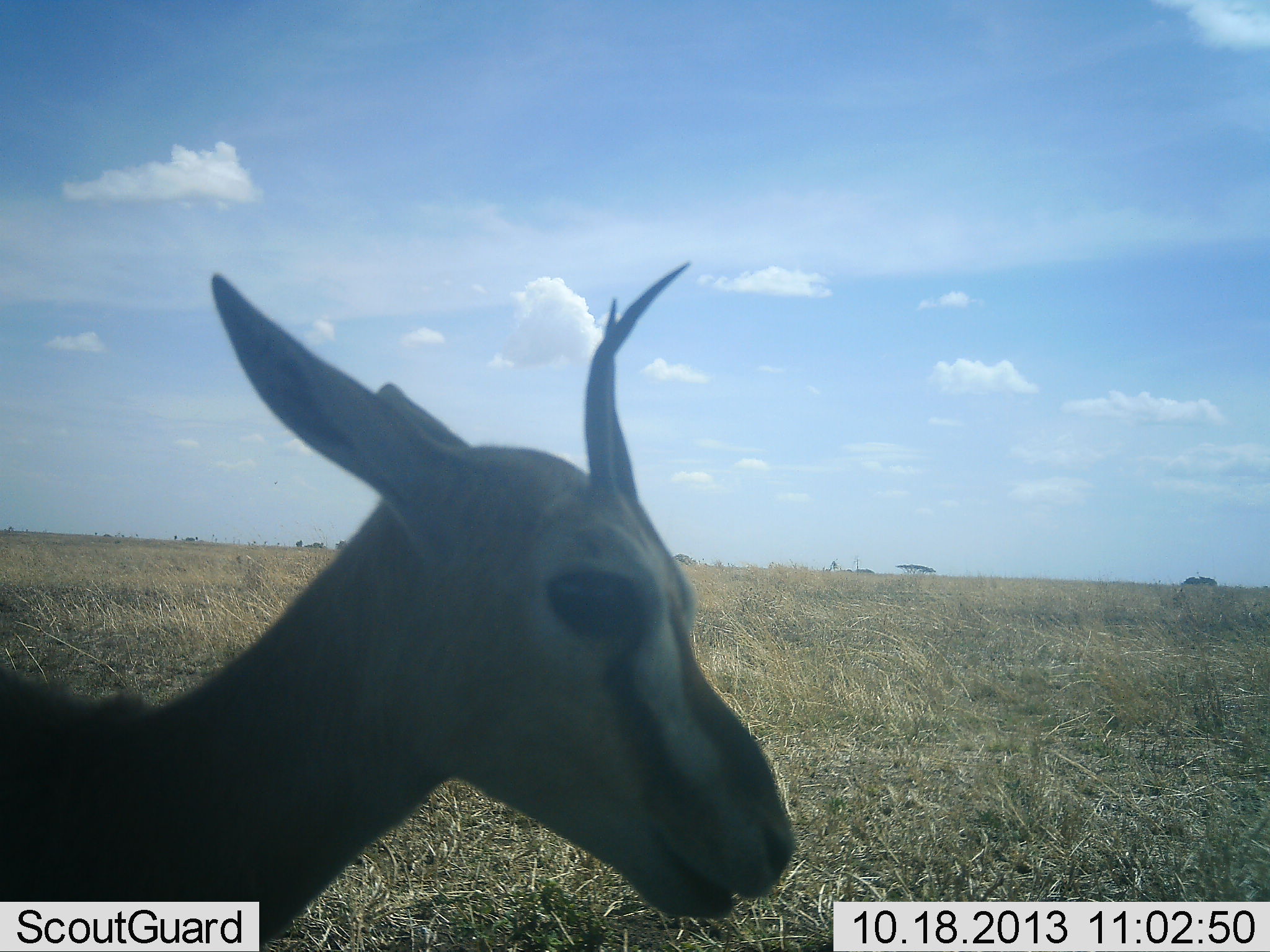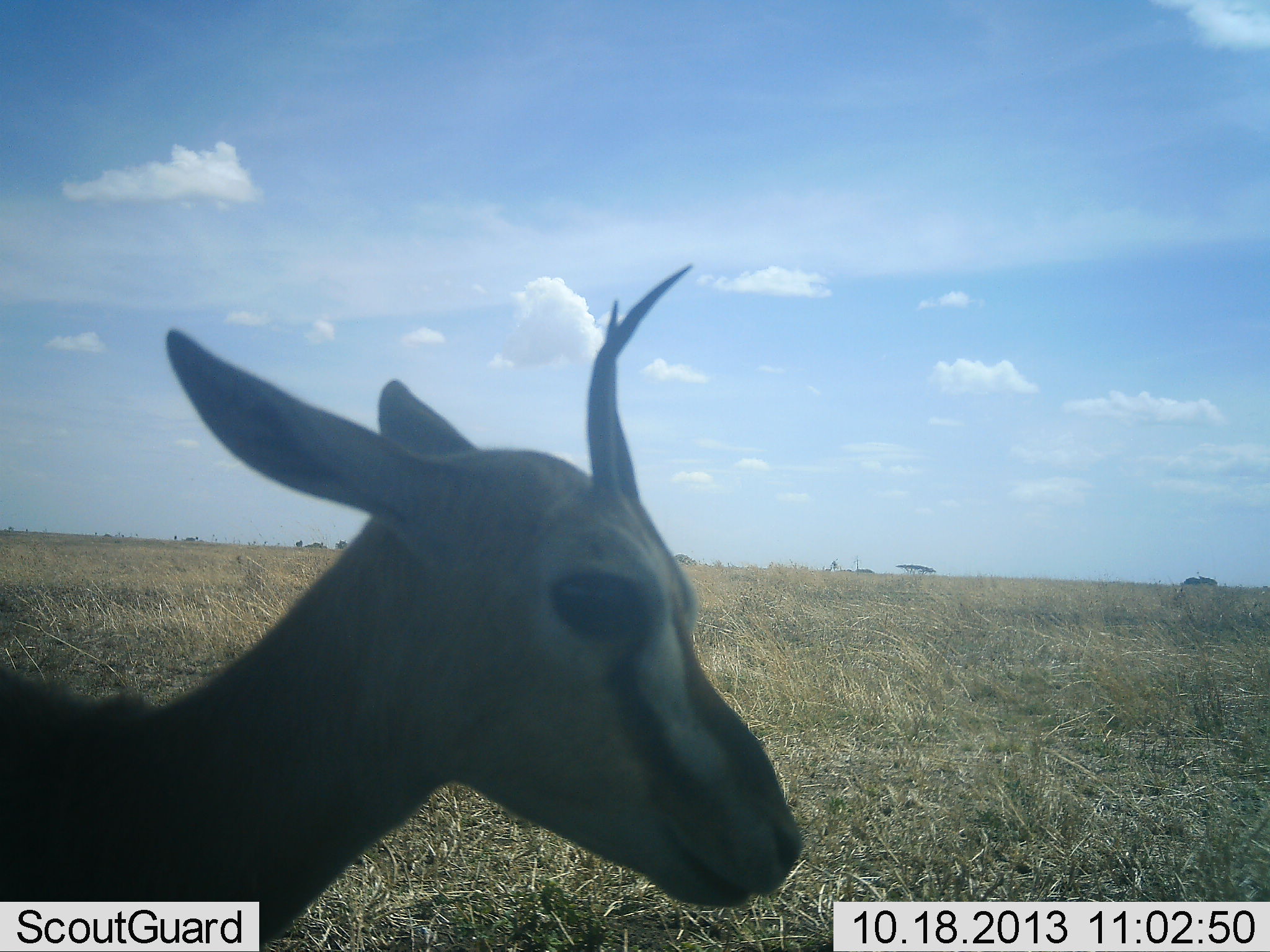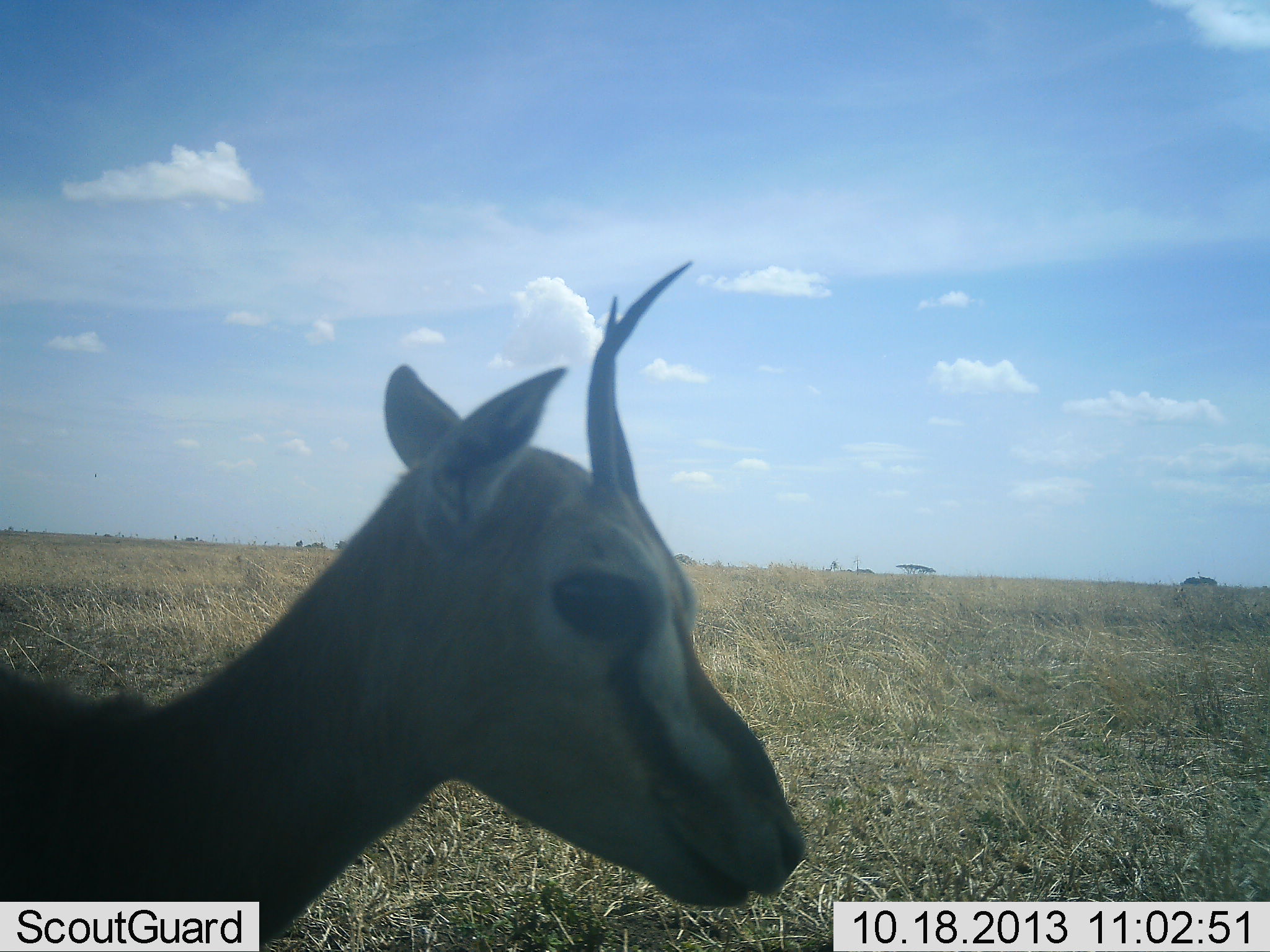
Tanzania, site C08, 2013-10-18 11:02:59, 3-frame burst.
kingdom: Animalia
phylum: Chordata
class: Mammalia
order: Artiodactyla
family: Bovidae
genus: Eudorcas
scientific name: Eudorcas thomsonii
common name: thomson's gazelle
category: gazellethomsons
Gazellethomsons (thomson's gazelle) (Eudorcas thomsonii), count 1. Behavior (volunteer vote fractions): standing 93%, resting 7%, moving 0%, interacting 0%. Young present (vote fraction): 3%. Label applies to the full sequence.